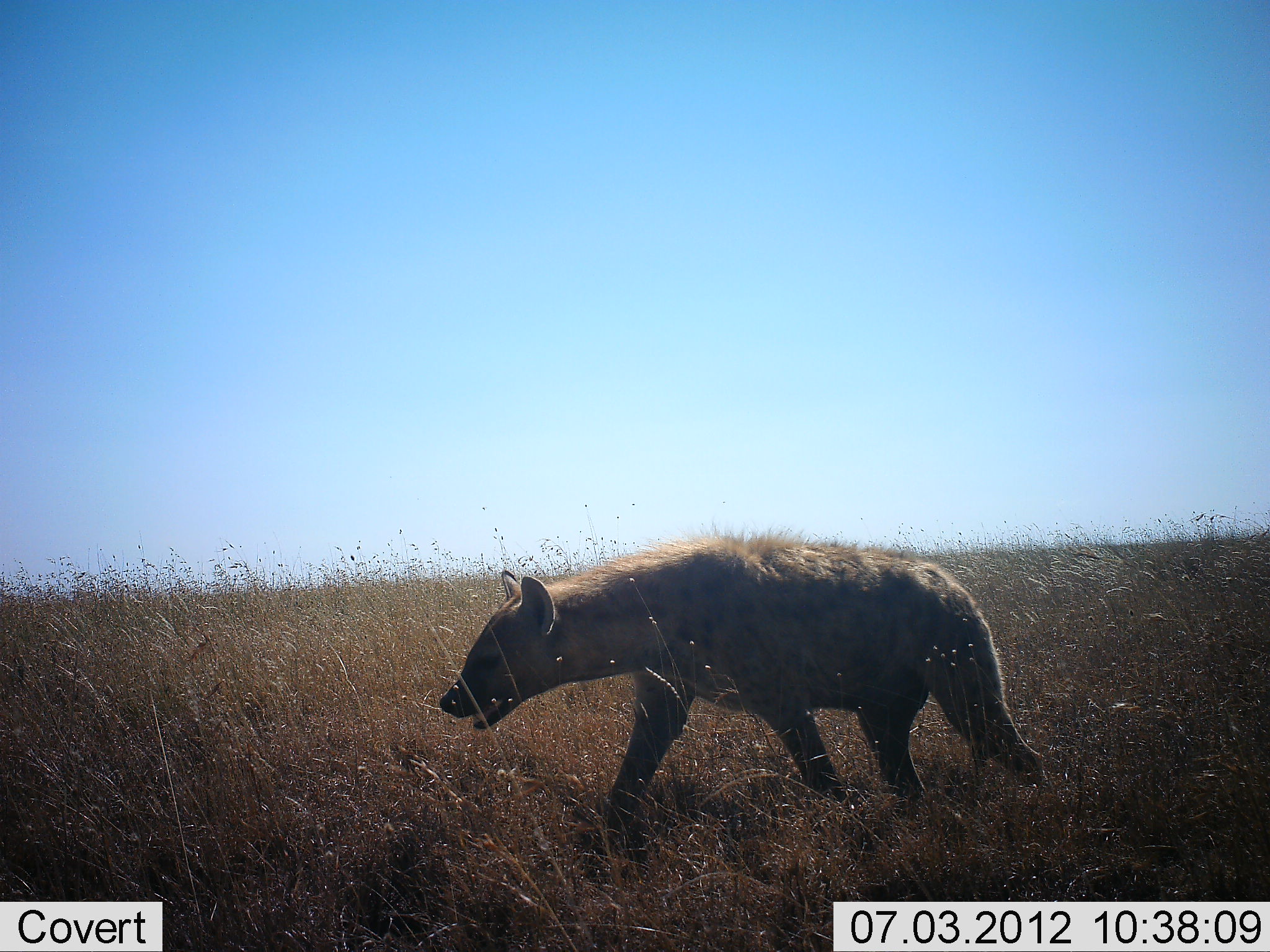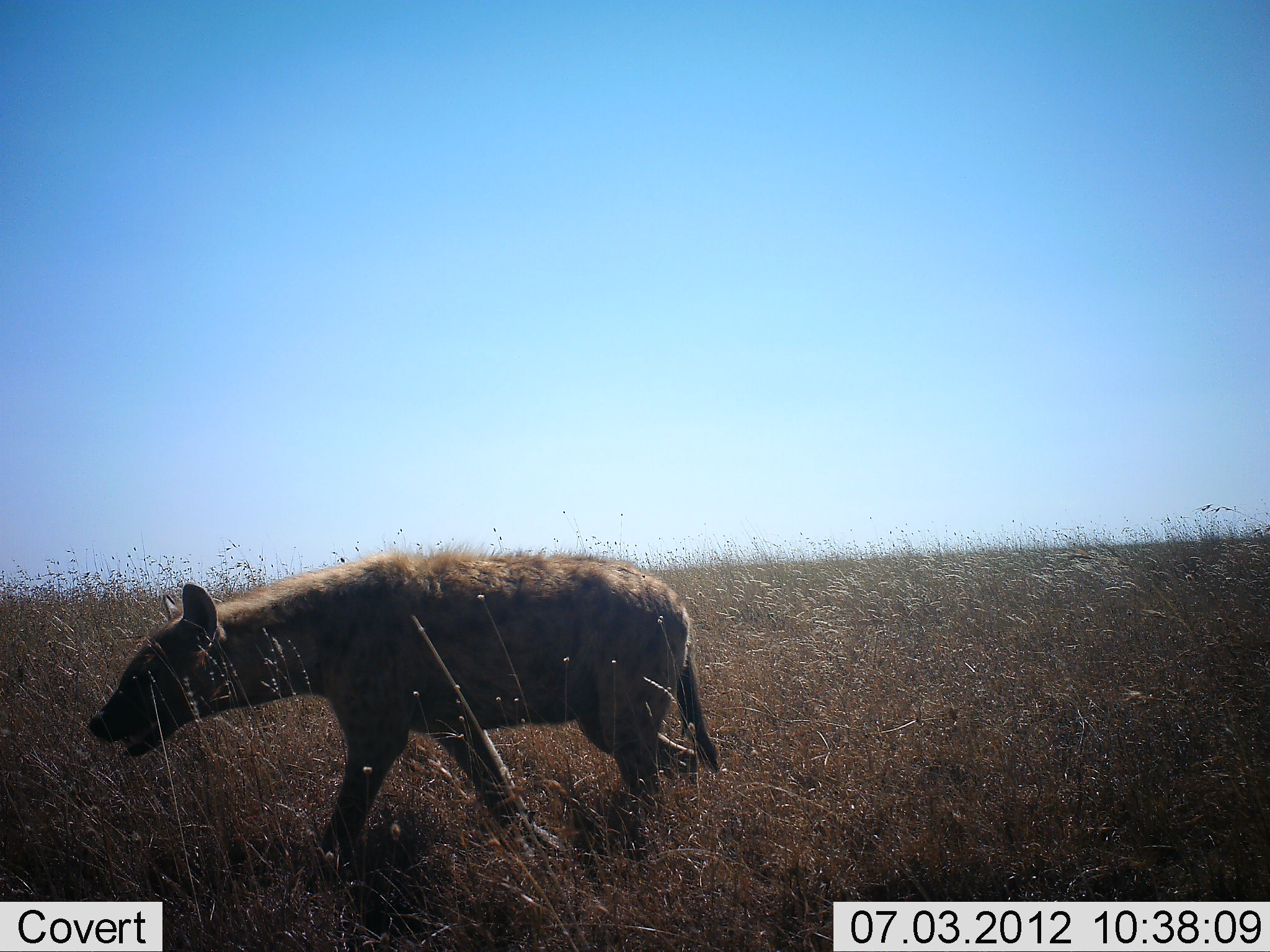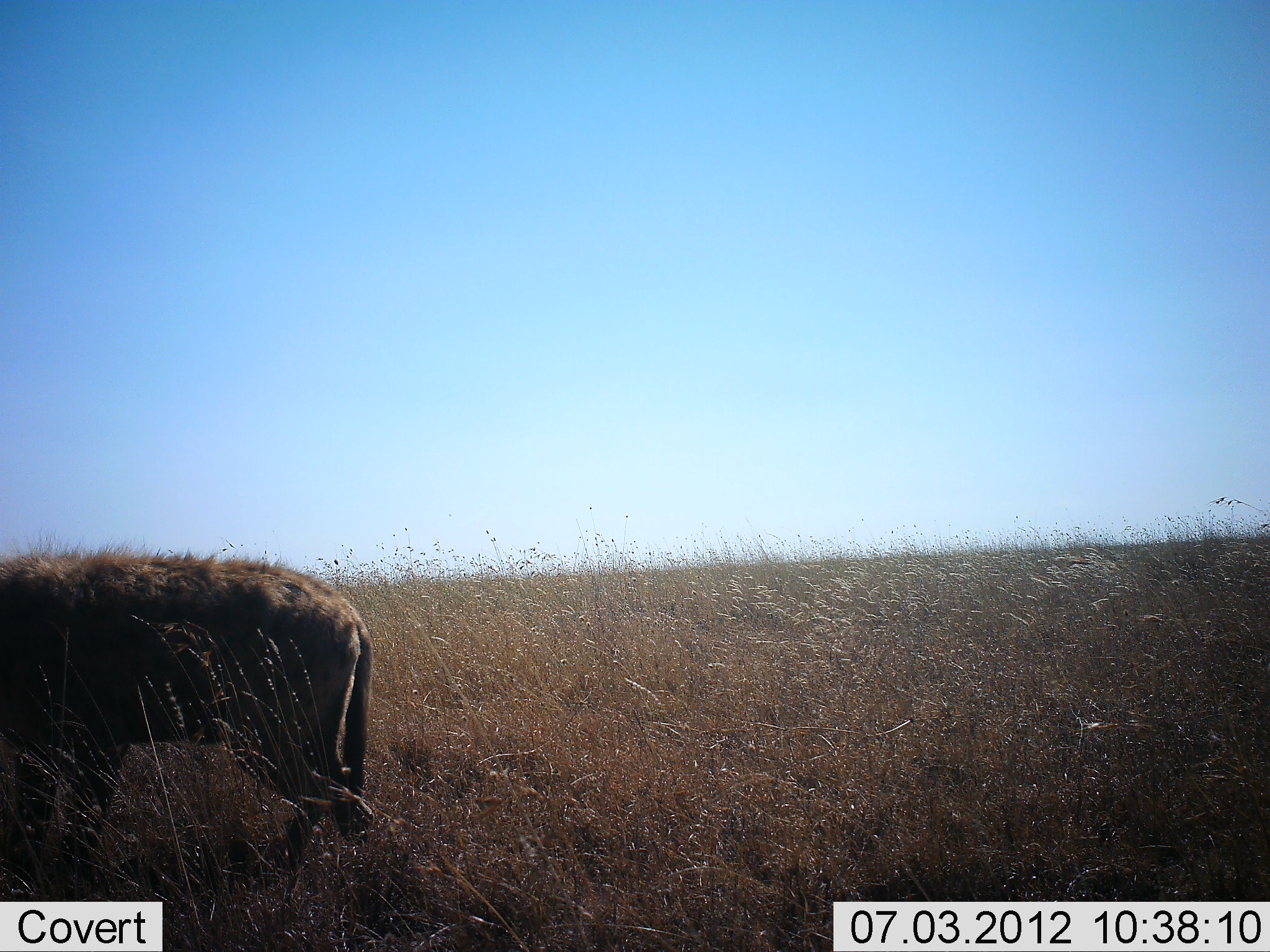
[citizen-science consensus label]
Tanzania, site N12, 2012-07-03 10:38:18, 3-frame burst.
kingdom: Animalia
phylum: Chordata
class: Mammalia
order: Carnivora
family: Hyaenidae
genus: Crocuta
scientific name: Crocuta crocuta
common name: spotted hyena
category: hyenaspotted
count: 1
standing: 0%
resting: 0%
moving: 100%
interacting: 0%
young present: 0%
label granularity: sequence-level